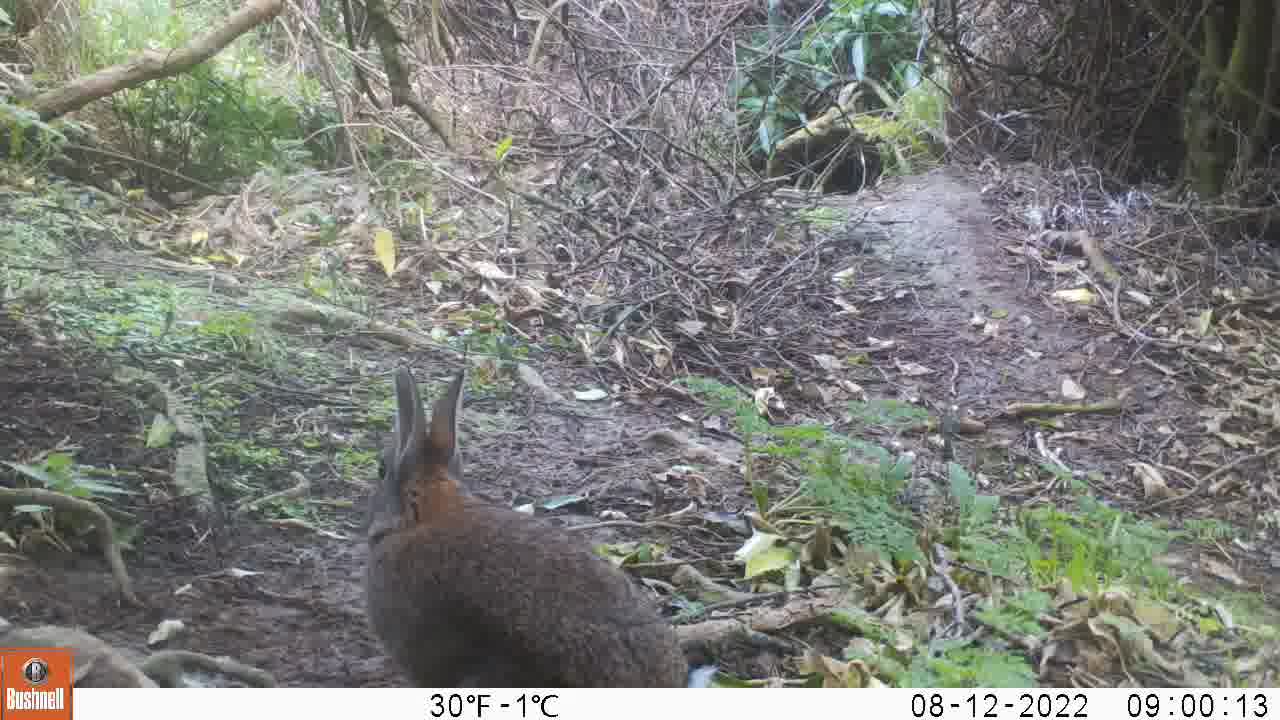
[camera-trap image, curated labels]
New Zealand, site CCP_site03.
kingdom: Animalia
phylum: Chordata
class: Mammalia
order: Lagomorpha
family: Leporidae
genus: Oryctolagus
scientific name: Oryctolagus cuniculus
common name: european rabbit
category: rabbit